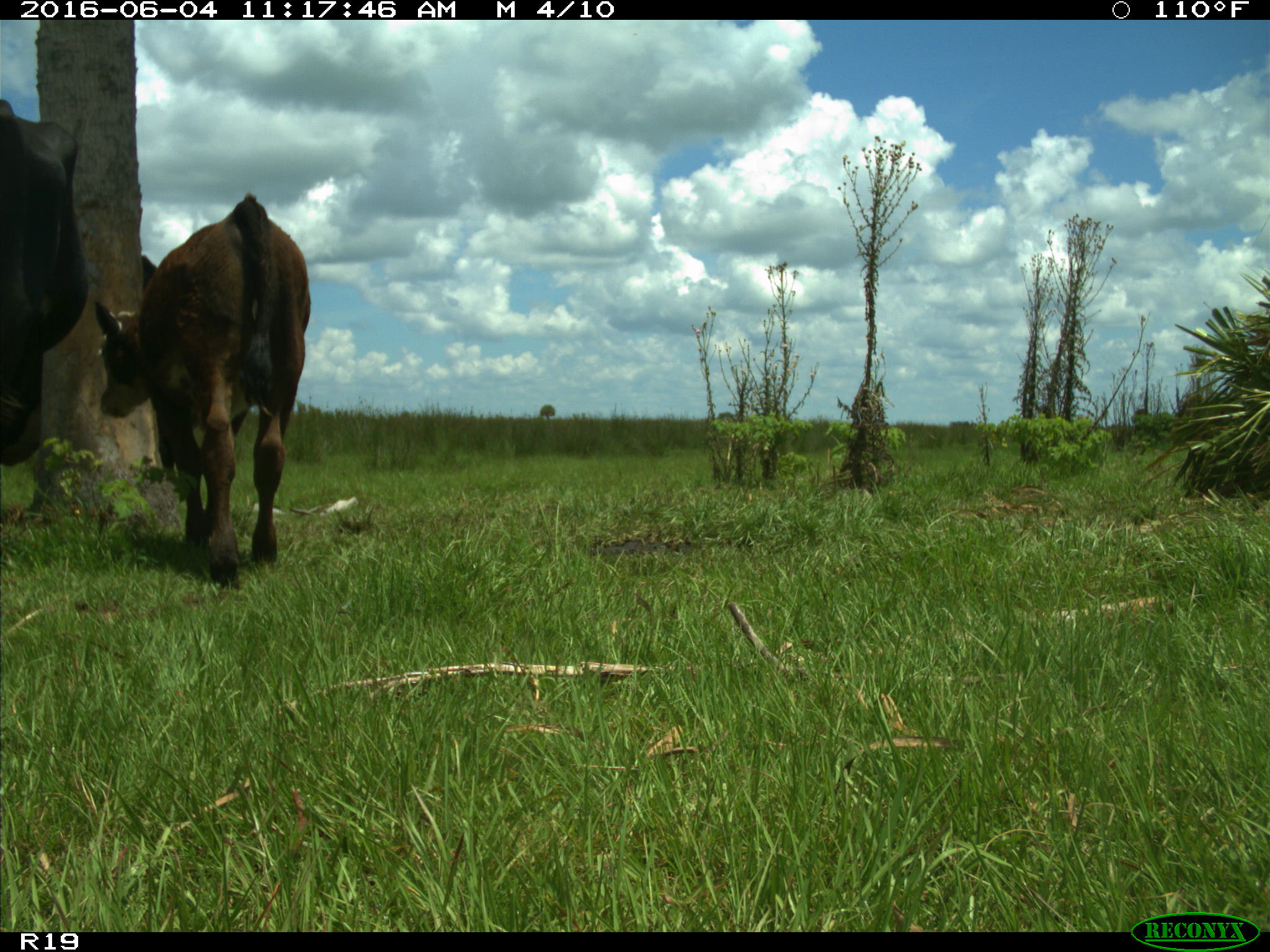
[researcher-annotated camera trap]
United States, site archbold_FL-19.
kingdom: Animalia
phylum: Chordata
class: Mammalia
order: Artiodactyla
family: Bovidae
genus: Bos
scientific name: Bos taurus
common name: domestic cow